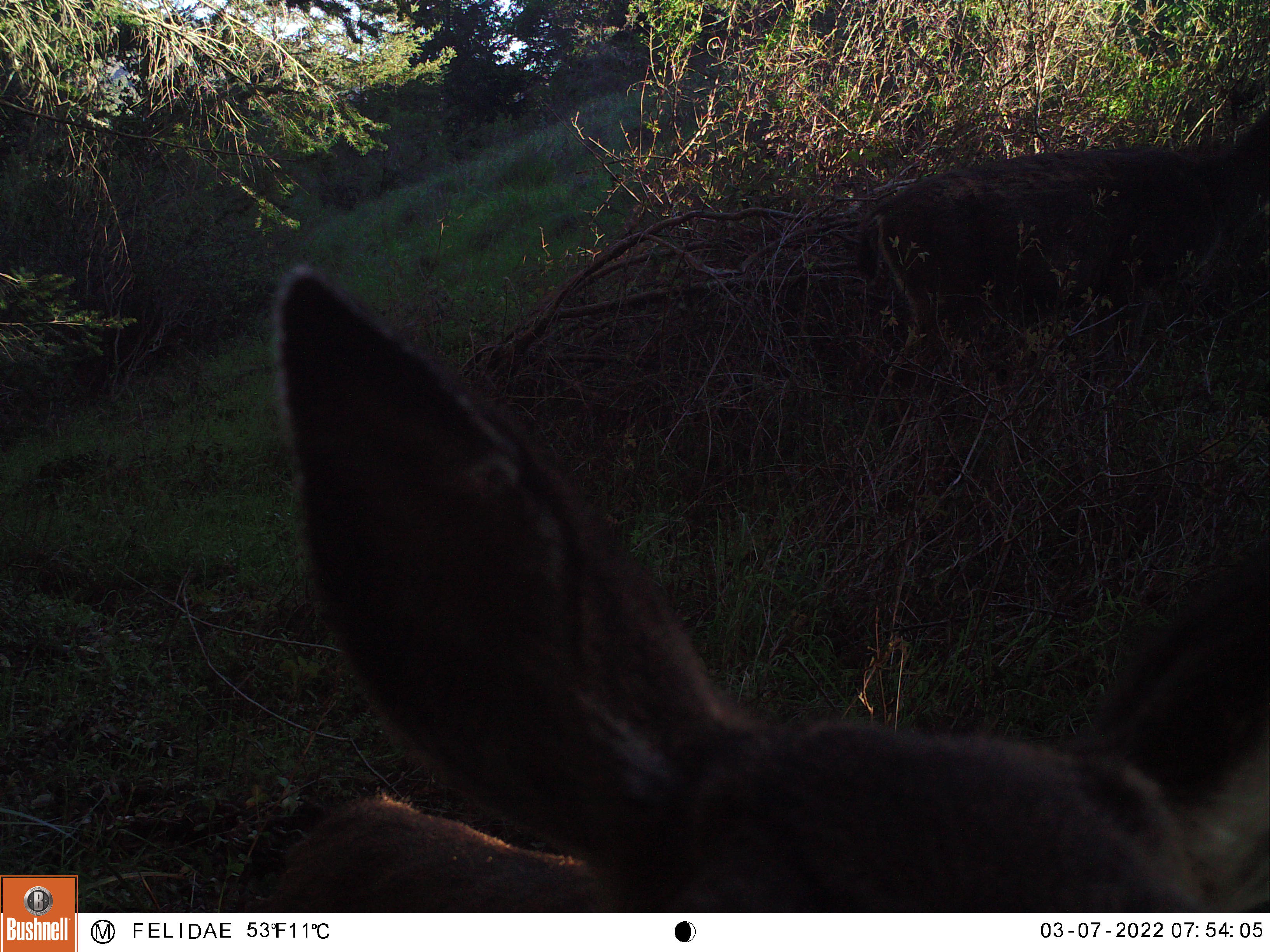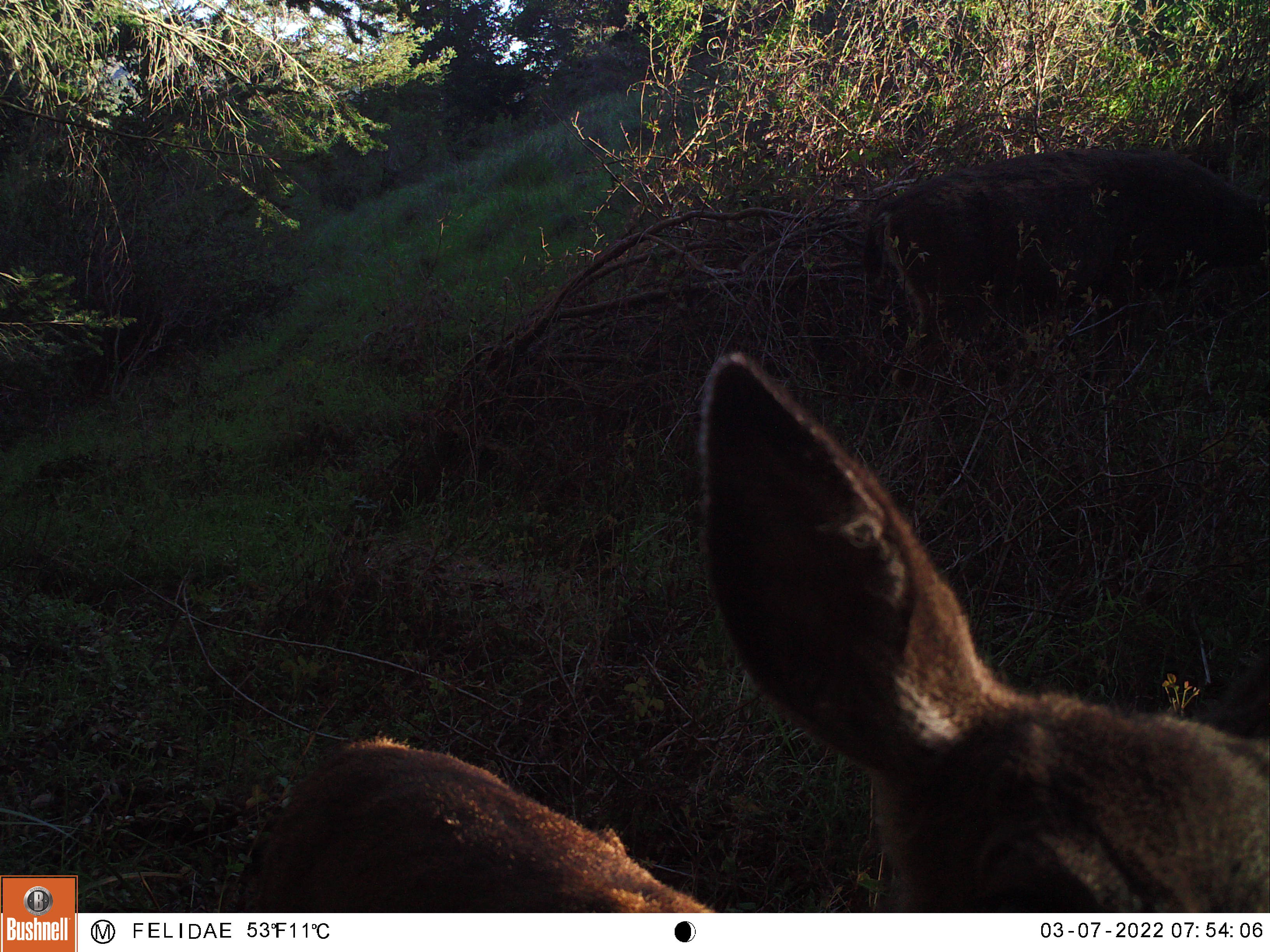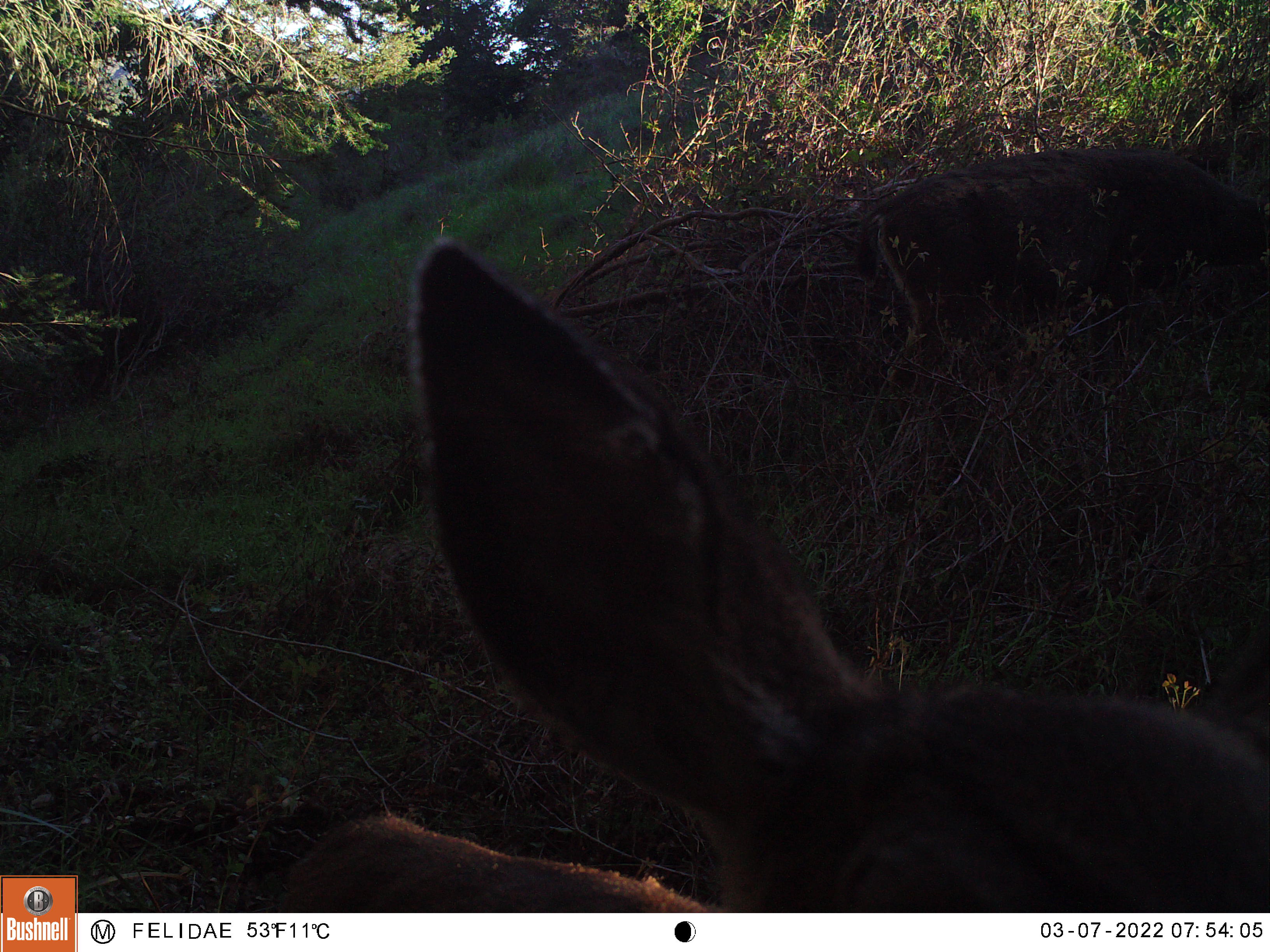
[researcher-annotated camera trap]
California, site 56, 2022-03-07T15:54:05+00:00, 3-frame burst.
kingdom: Animalia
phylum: Chordata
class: Mammalia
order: Artiodactyla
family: Cervidae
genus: Cervus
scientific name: Cervus canadensis nannodes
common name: tule elk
Tule elk (Cervus canadensis nannodes).